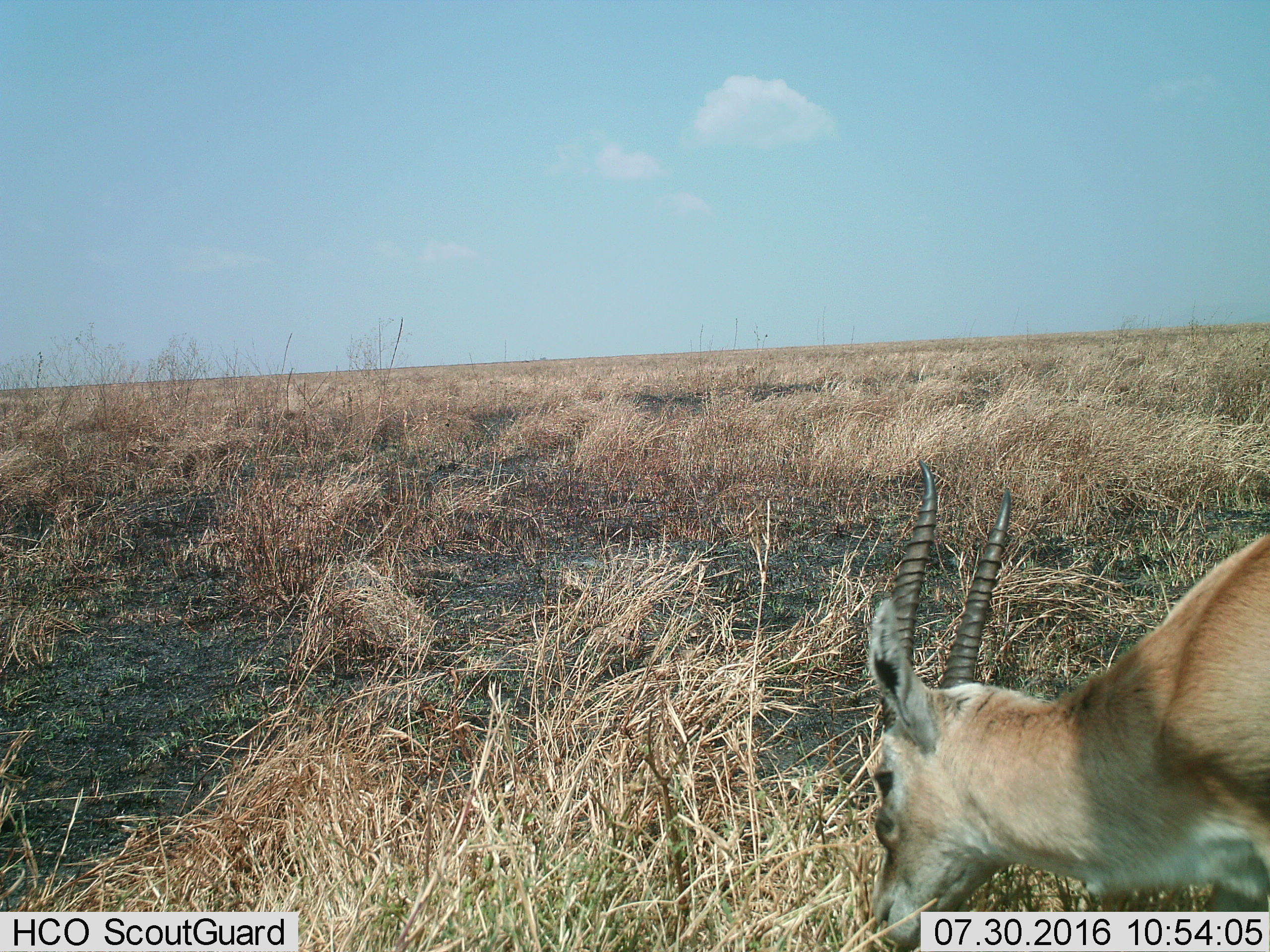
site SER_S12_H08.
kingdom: Animalia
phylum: Chordata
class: Mammalia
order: Artiodactyla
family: Bovidae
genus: Eudorcas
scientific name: Eudorcas thomsonii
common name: thomson's gazelle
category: gazellethomsons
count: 1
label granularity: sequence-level